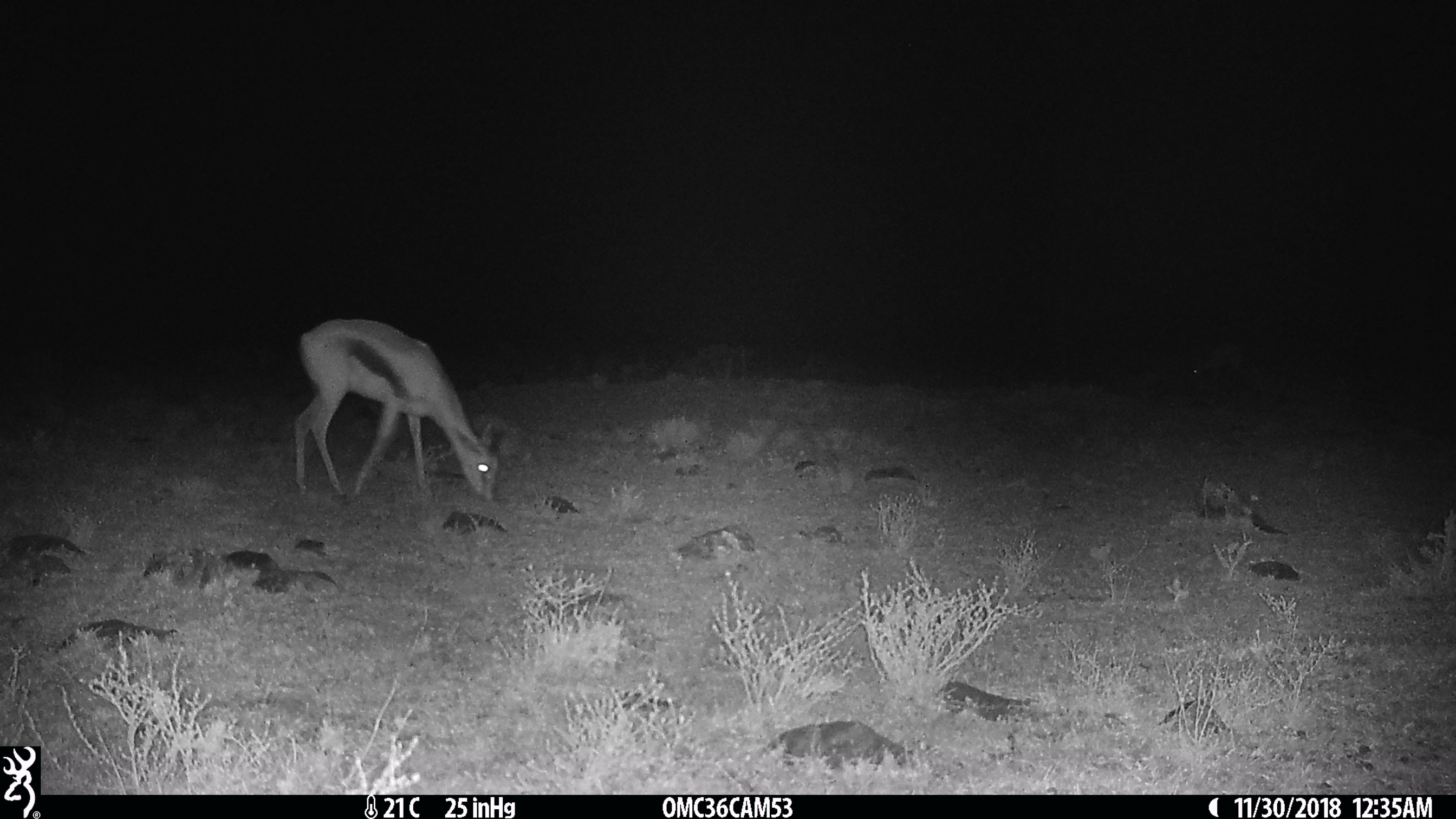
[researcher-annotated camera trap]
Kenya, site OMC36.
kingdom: Animalia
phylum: Chordata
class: Mammalia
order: Artiodactyla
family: Bovidae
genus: Eudorcas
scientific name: Eudorcas thomsonii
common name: thomon's gazelle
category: gazelle thomsons